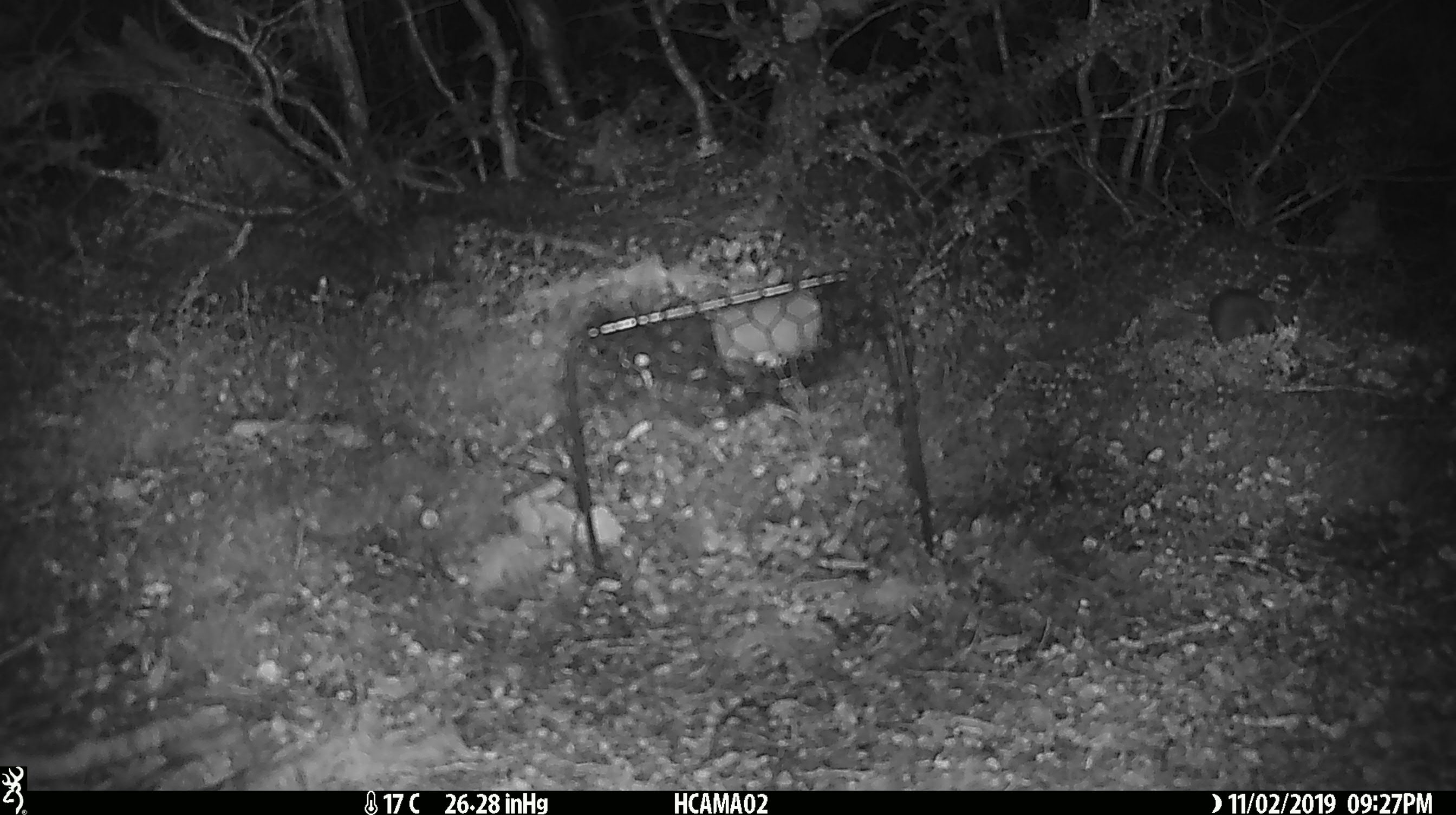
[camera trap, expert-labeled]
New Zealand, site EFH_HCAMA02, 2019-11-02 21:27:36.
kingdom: Animalia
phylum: Chordata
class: Mammalia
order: Rodentia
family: Muridae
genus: Mus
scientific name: Mus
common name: mouse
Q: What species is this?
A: Mouse (Mus).